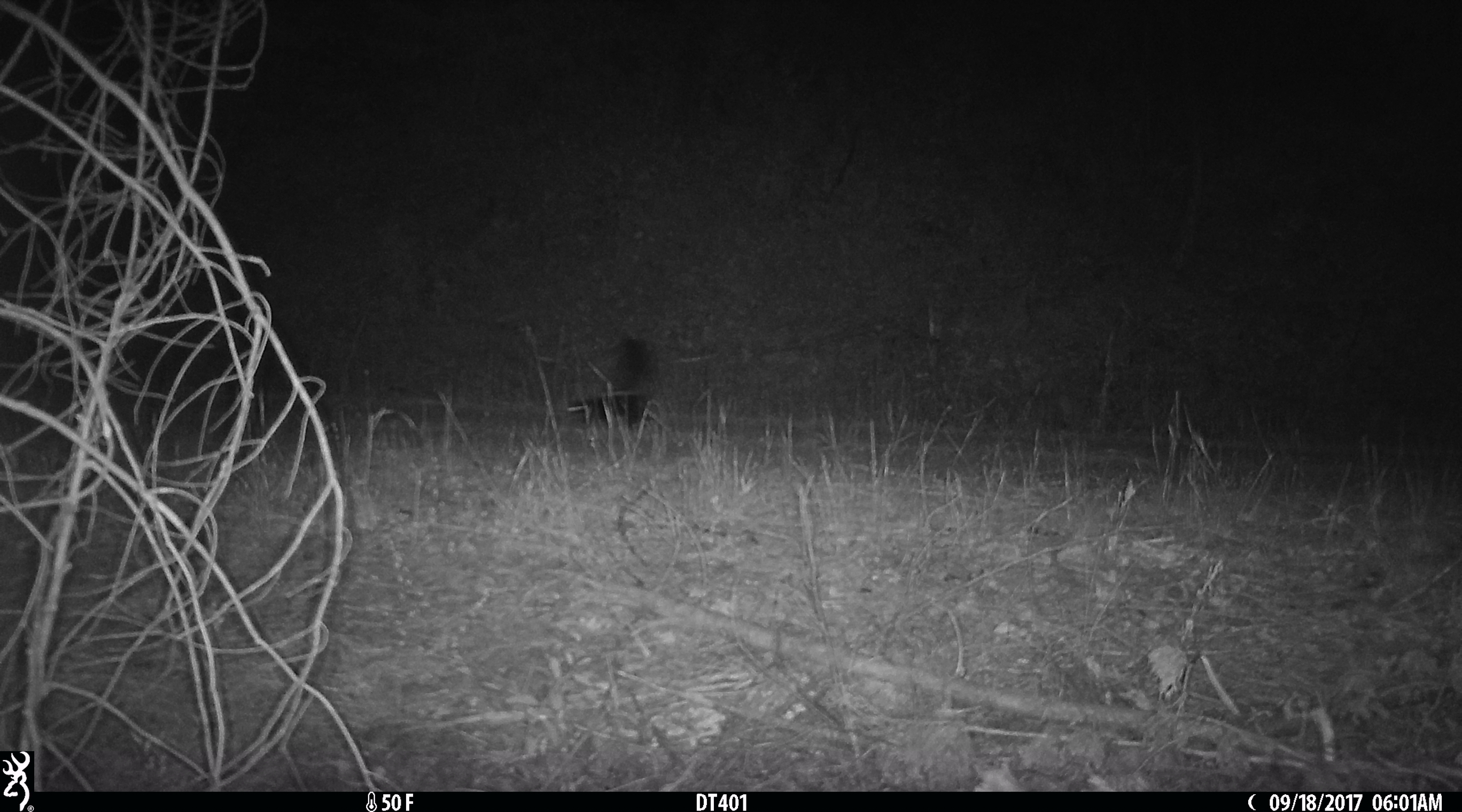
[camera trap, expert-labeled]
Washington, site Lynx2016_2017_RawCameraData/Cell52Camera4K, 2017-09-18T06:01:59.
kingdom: Animalia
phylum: Chordata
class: Mammalia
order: Carnivora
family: Mephitidae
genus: Mephitis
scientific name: Mephitis mephitis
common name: striped skunk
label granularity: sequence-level